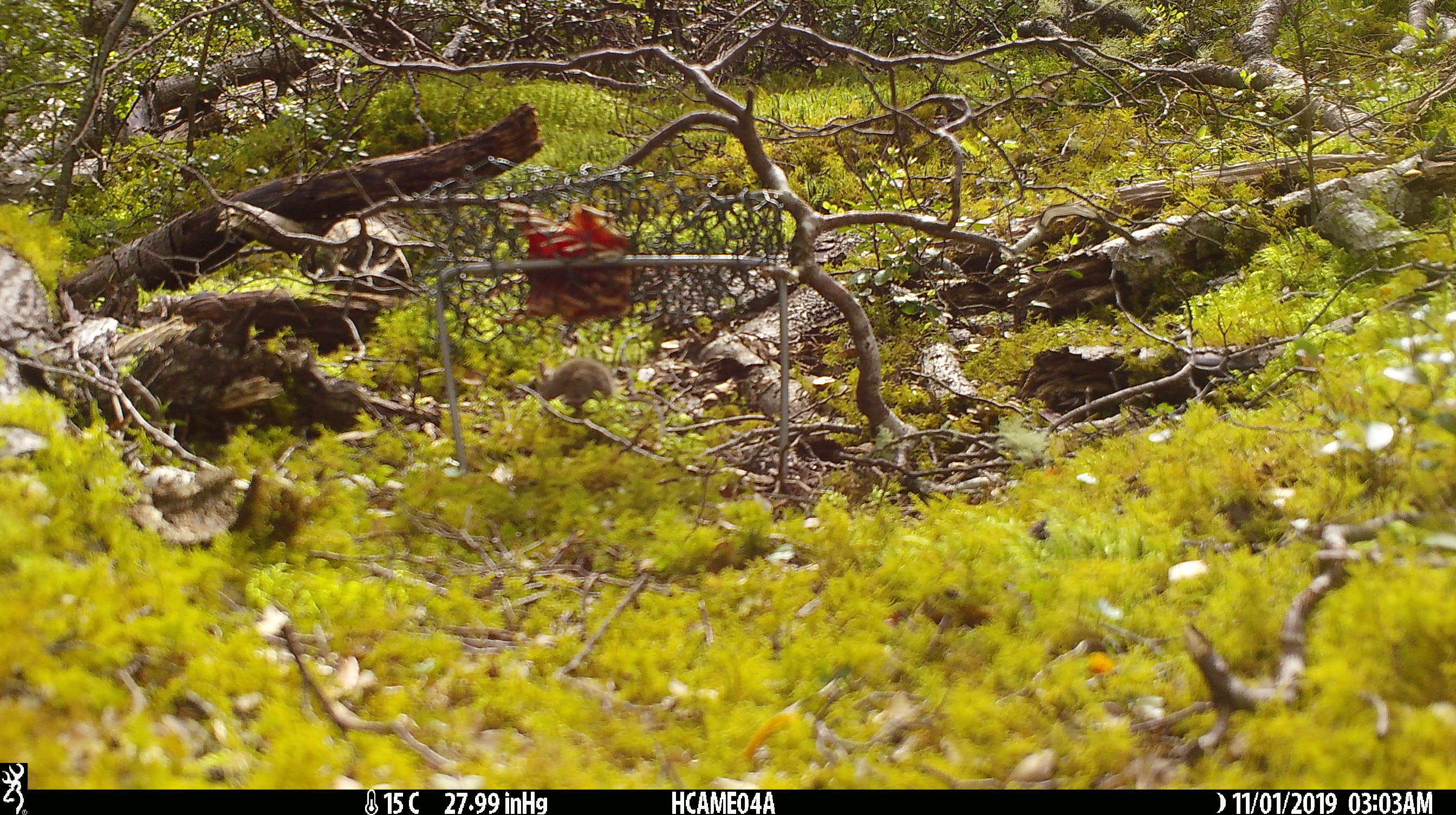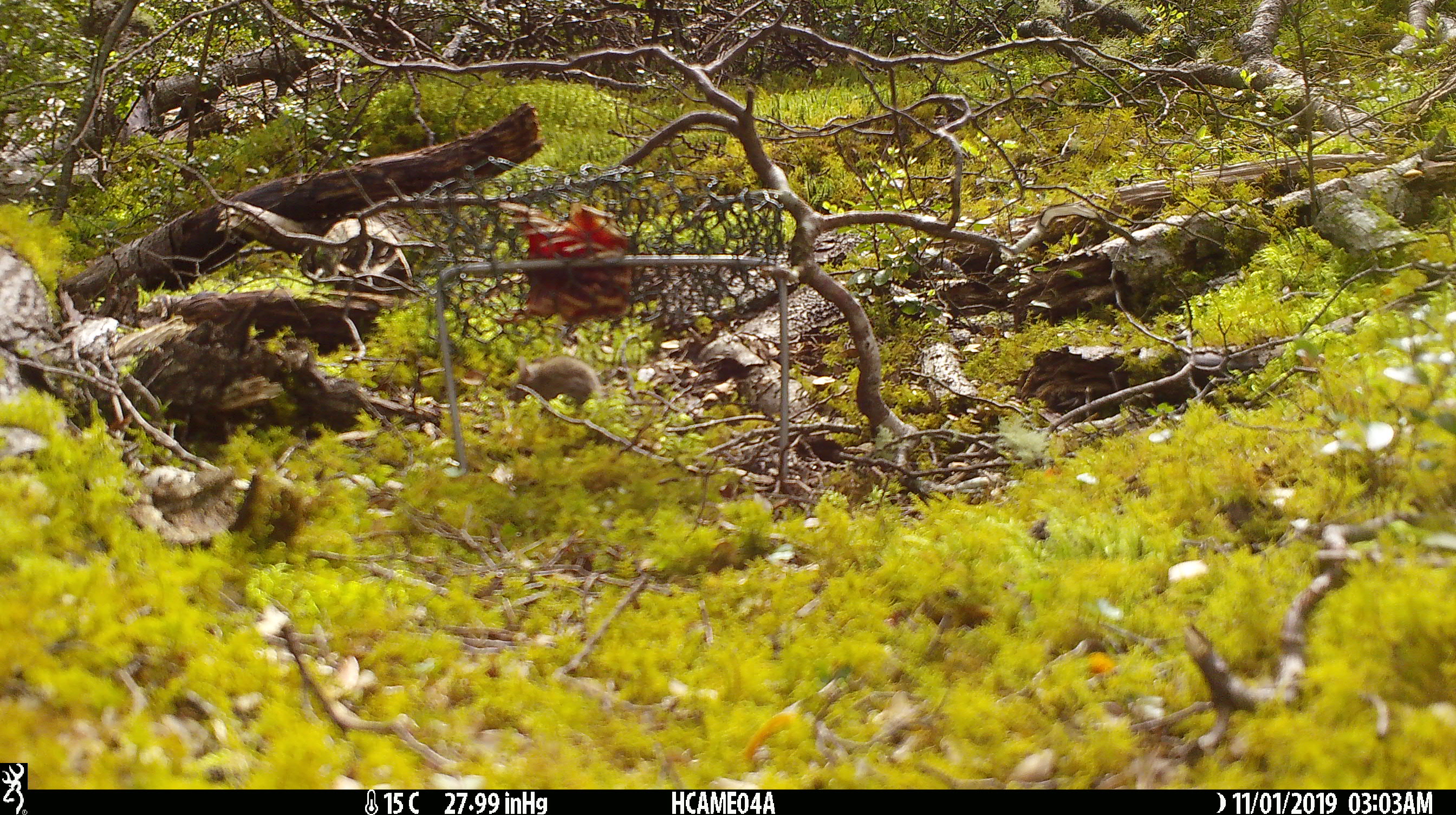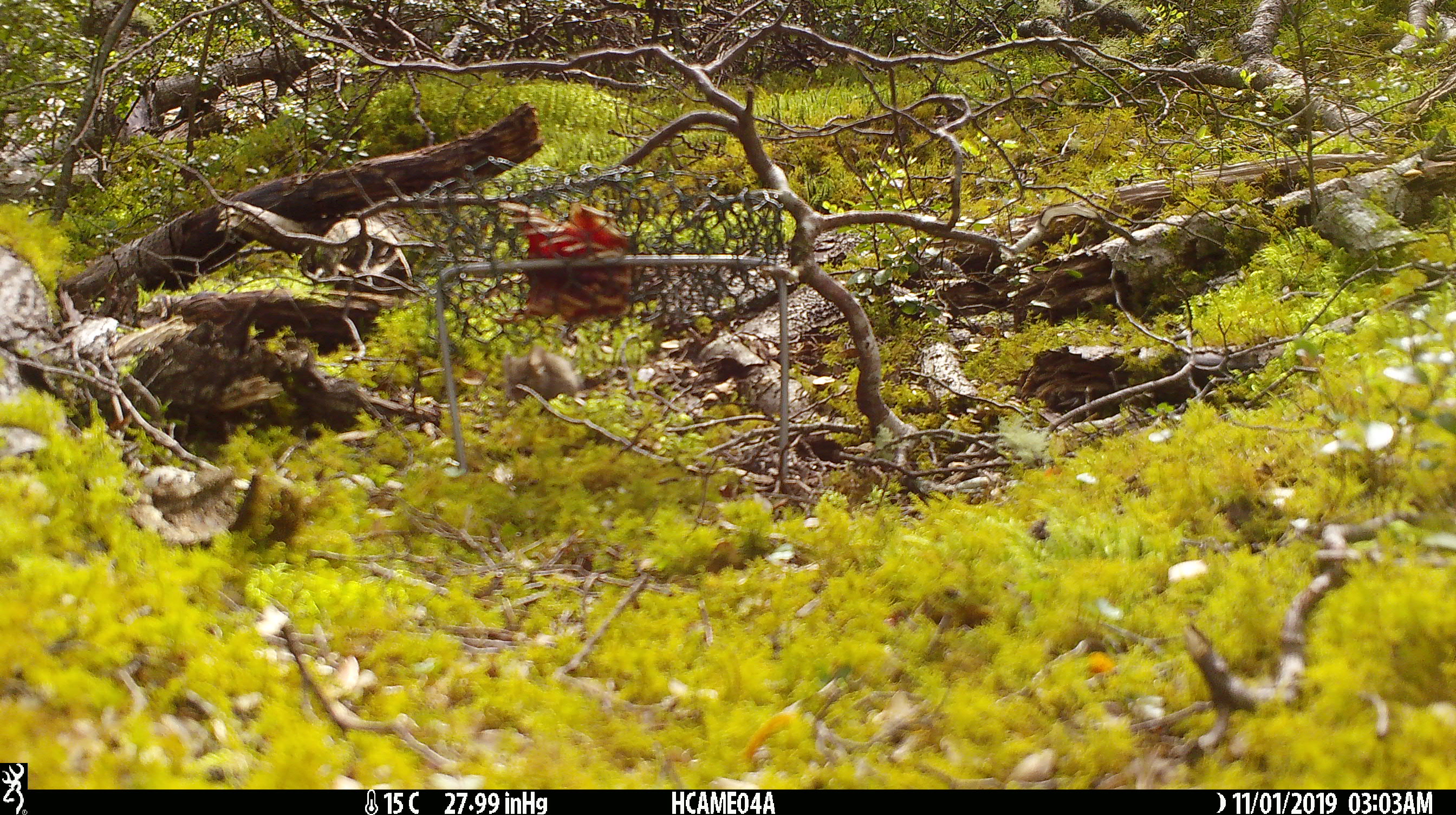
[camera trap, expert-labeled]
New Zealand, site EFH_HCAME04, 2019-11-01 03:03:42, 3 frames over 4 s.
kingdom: Animalia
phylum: Chordata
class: Mammalia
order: Rodentia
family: Muridae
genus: Mus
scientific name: Mus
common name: mouse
Mouse (Mus).